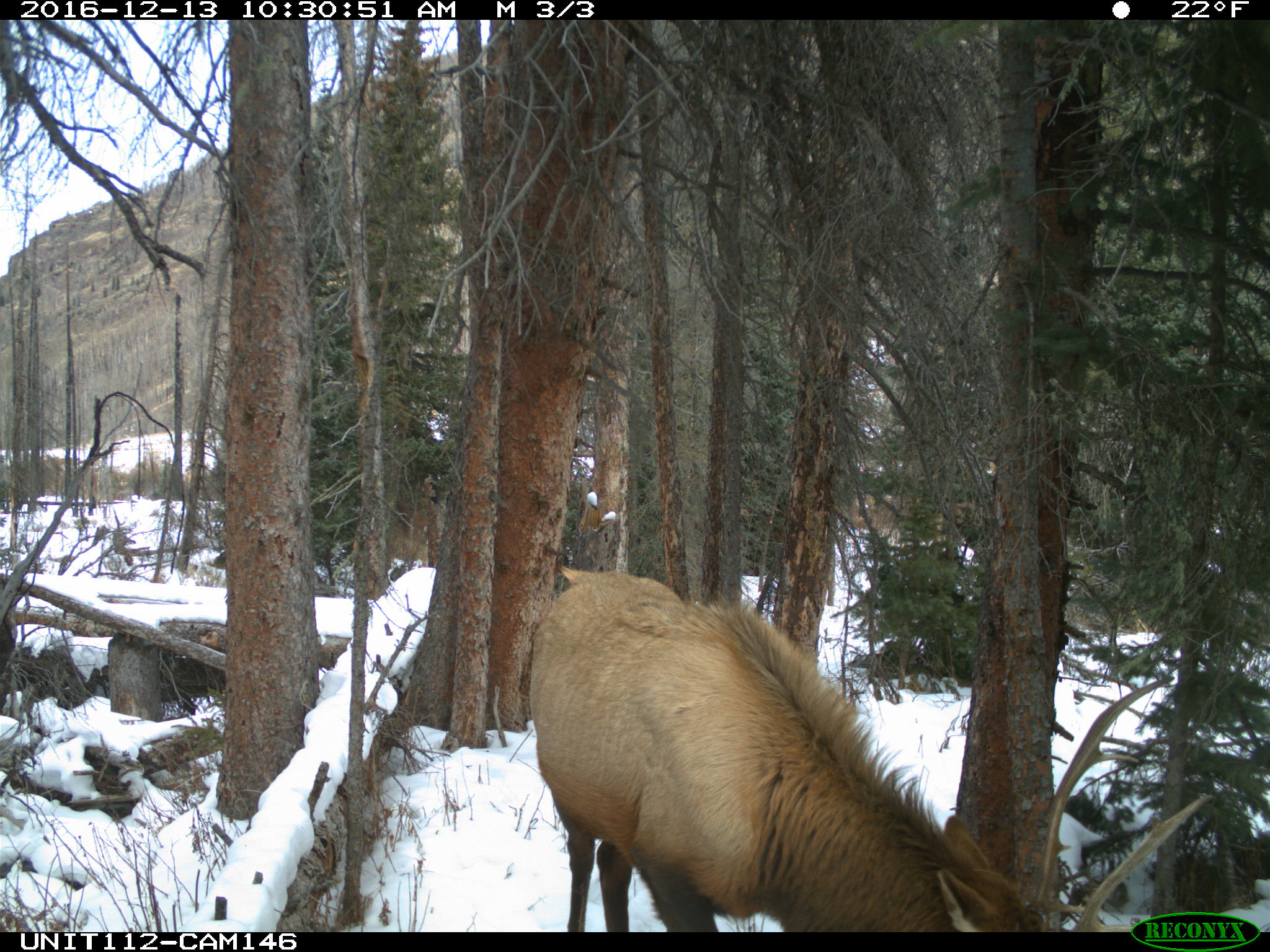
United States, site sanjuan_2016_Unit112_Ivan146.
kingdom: Animalia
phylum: Chordata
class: Mammalia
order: Artiodactyla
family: Cervidae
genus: Cervus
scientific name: Cervus elaphus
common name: red deer